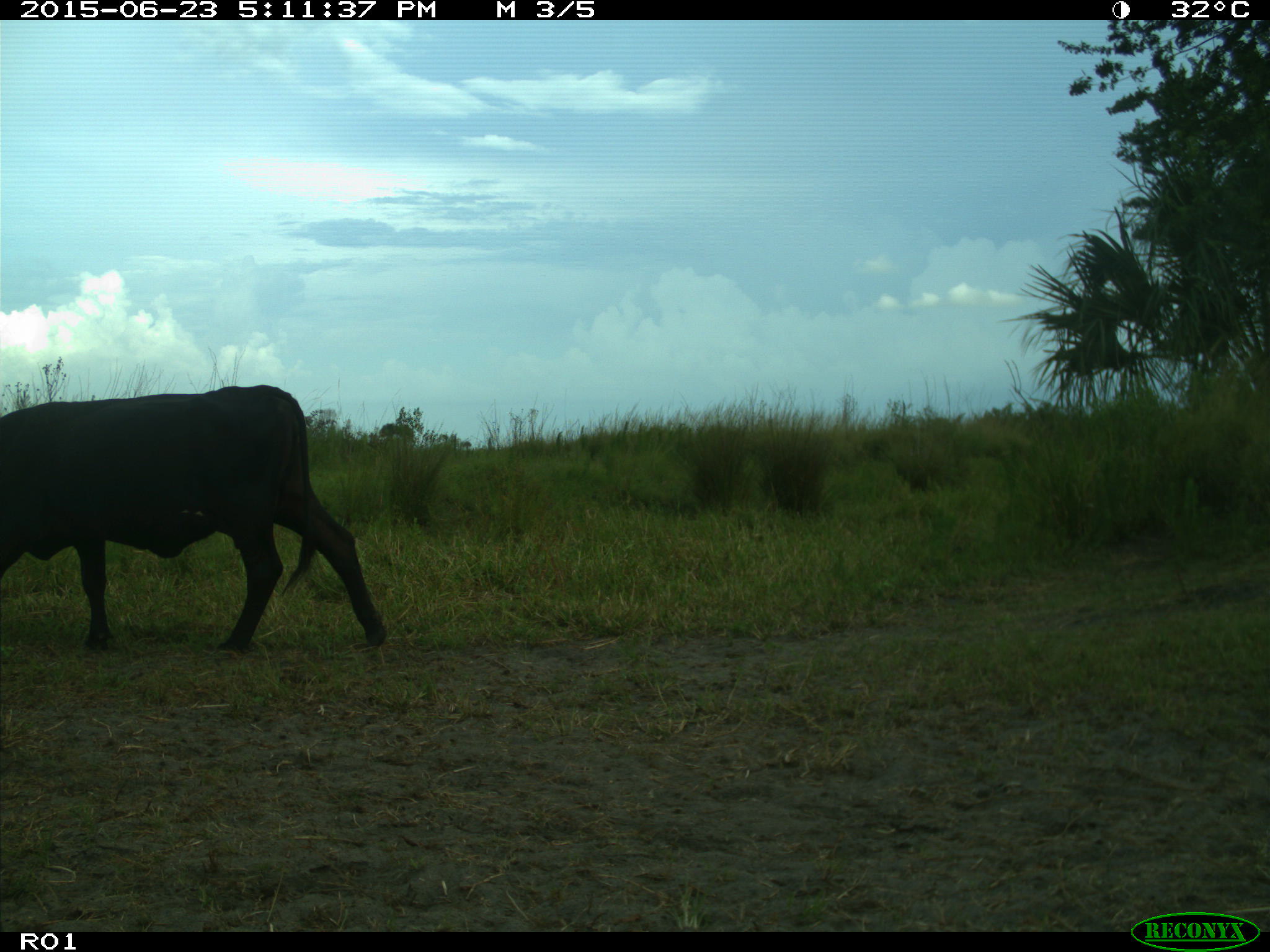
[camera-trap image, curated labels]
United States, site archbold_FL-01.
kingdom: Animalia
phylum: Chordata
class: Mammalia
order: Artiodactyla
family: Bovidae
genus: Bos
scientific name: Bos taurus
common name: domestic cow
Bos taurus (domestic cow).